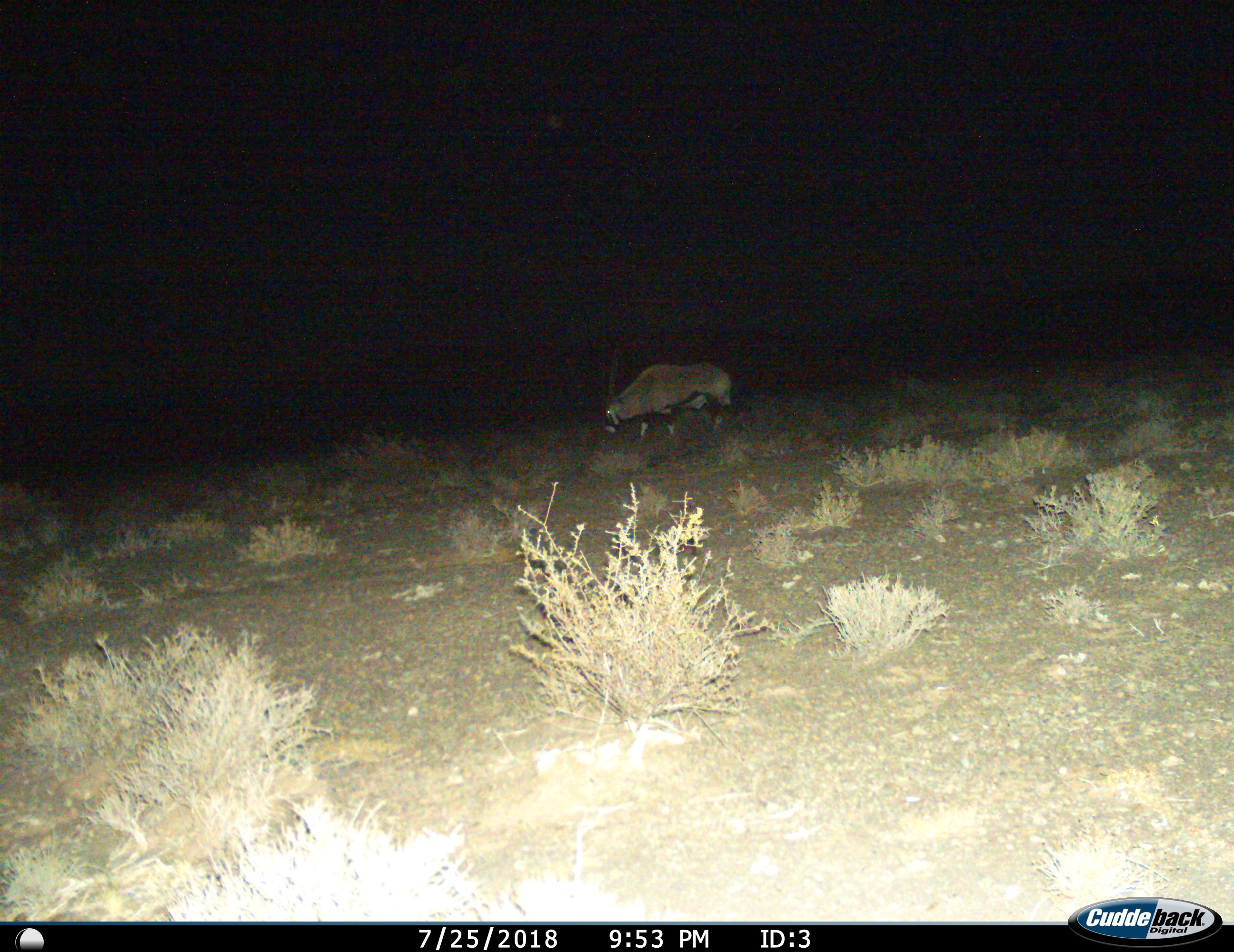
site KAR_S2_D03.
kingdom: Animalia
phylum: Chordata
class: Mammalia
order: Artiodactyla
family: Bovidae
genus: Oryx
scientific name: Oryx gazella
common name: gemsbok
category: oryx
Oryx (gemsbok) (Oryx gazella), count 1. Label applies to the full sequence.